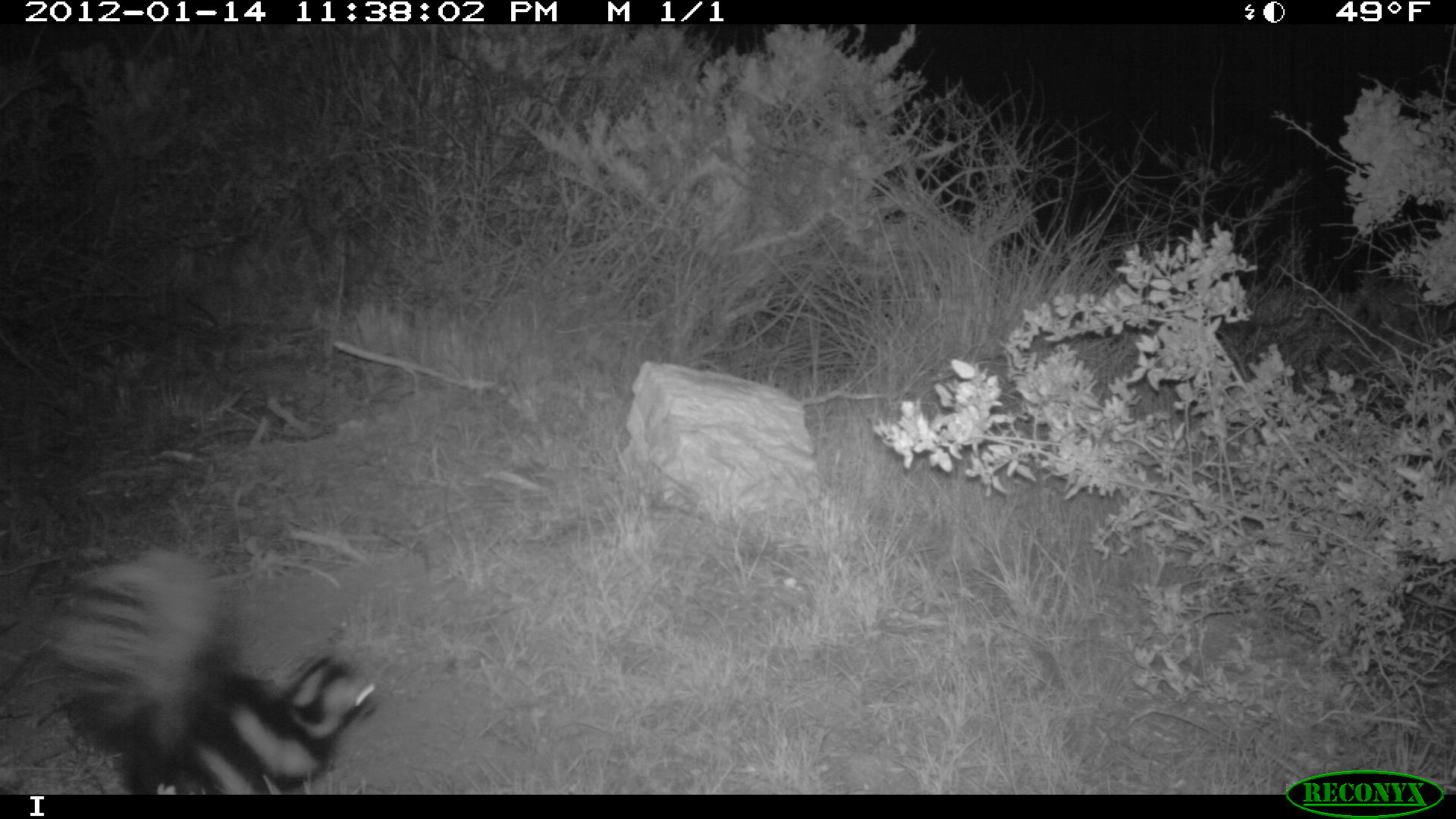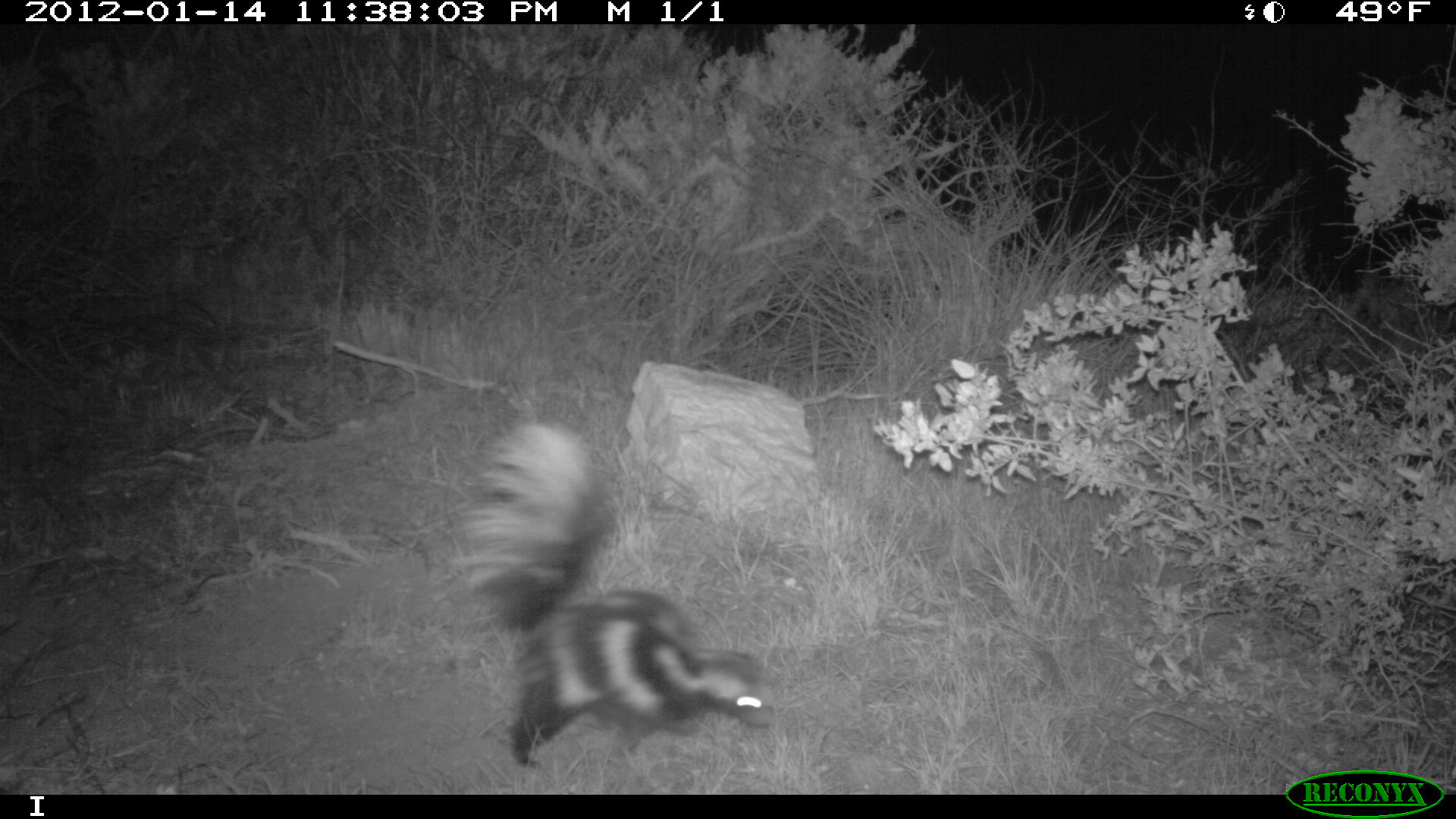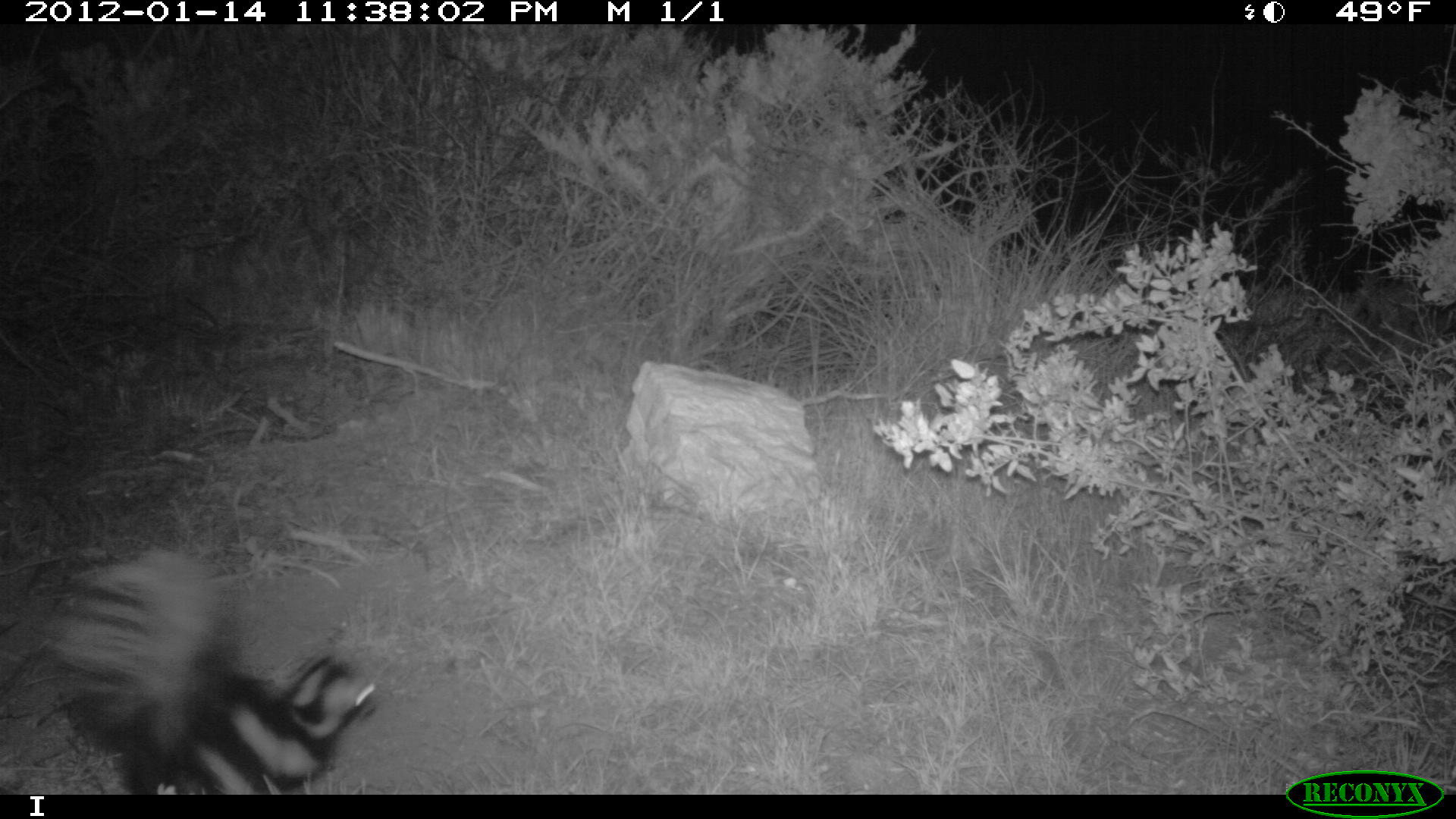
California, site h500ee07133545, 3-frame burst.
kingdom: Animalia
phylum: Chordata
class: Mammalia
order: Carnivora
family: Mephitidae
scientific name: Mephitidae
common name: skunk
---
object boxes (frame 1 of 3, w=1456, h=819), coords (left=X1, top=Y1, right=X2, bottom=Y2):
skunk: (left=46, top=546, right=377, bottom=791)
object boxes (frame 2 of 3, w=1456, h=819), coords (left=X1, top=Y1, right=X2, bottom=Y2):
skunk: (left=453, top=424, right=776, bottom=764)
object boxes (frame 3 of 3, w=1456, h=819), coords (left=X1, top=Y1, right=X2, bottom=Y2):
skunk: (left=40, top=546, right=378, bottom=795)